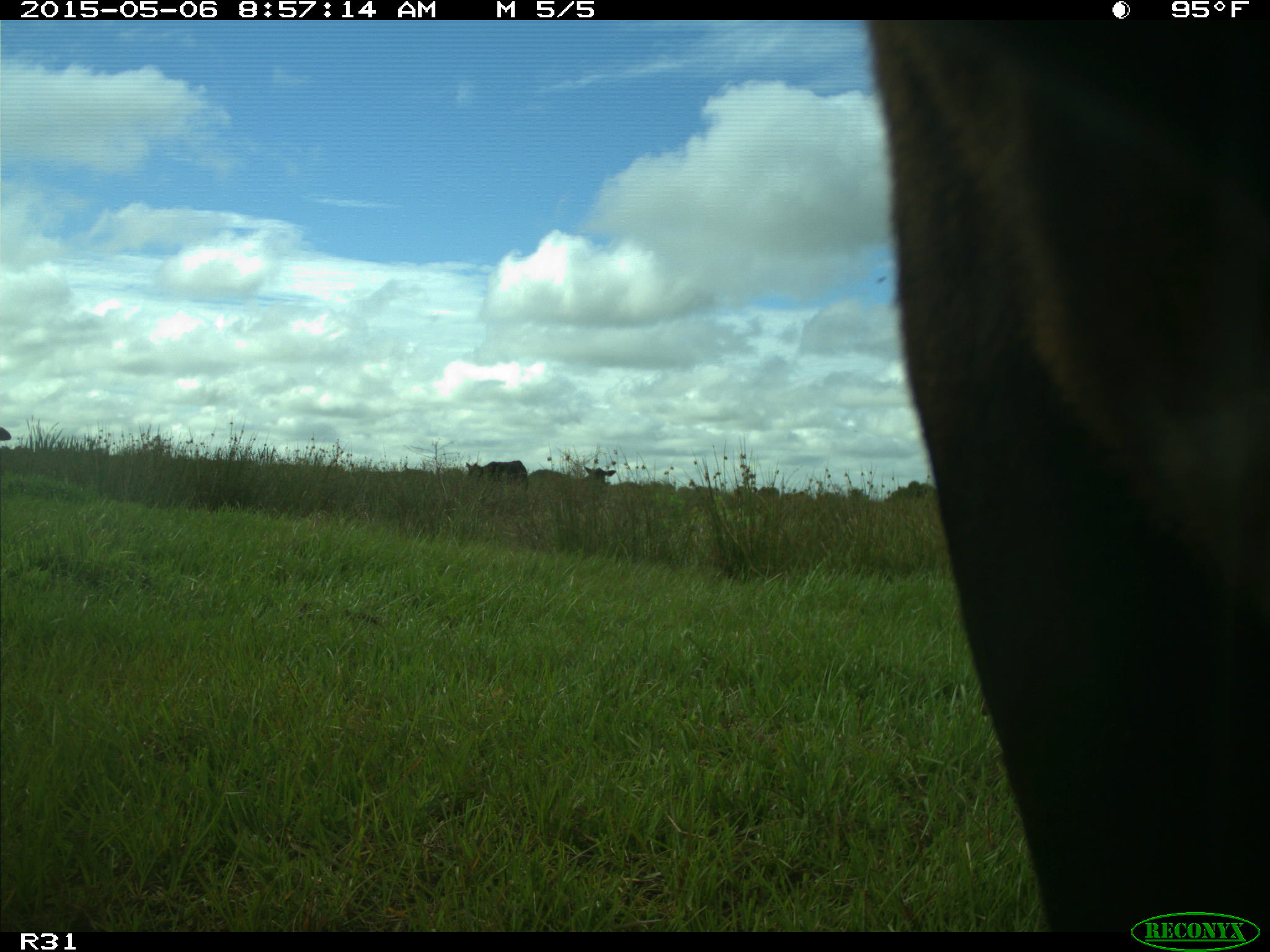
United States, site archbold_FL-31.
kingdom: Animalia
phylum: Chordata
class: Mammalia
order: Artiodactyla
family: Bovidae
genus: Bos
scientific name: Bos taurus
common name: domestic cow